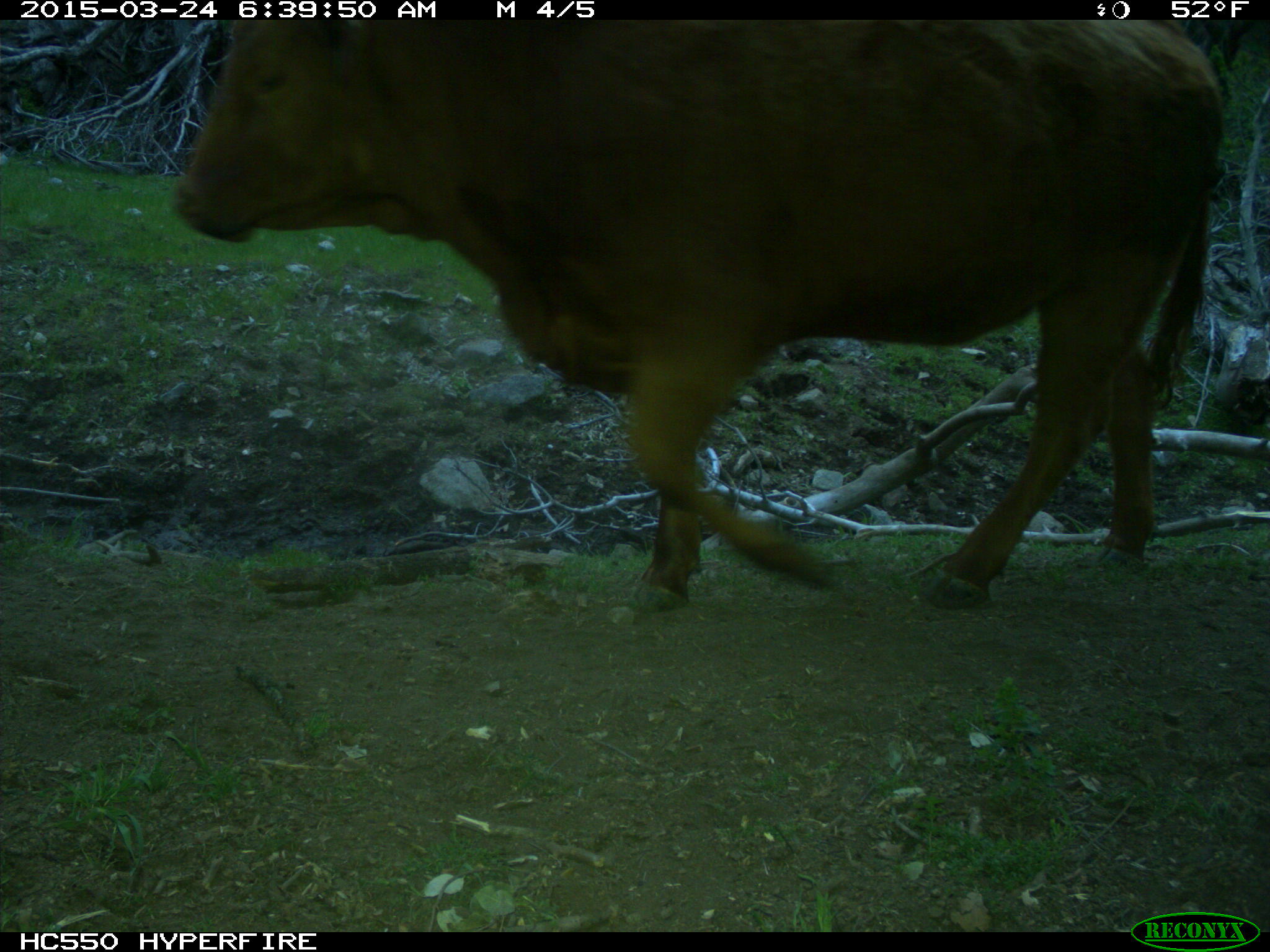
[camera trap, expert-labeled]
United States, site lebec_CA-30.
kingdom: Animalia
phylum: Chordata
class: Mammalia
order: Artiodactyla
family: Bovidae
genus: Bos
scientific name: Bos taurus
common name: domestic cow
Bos taurus (domestic cow).